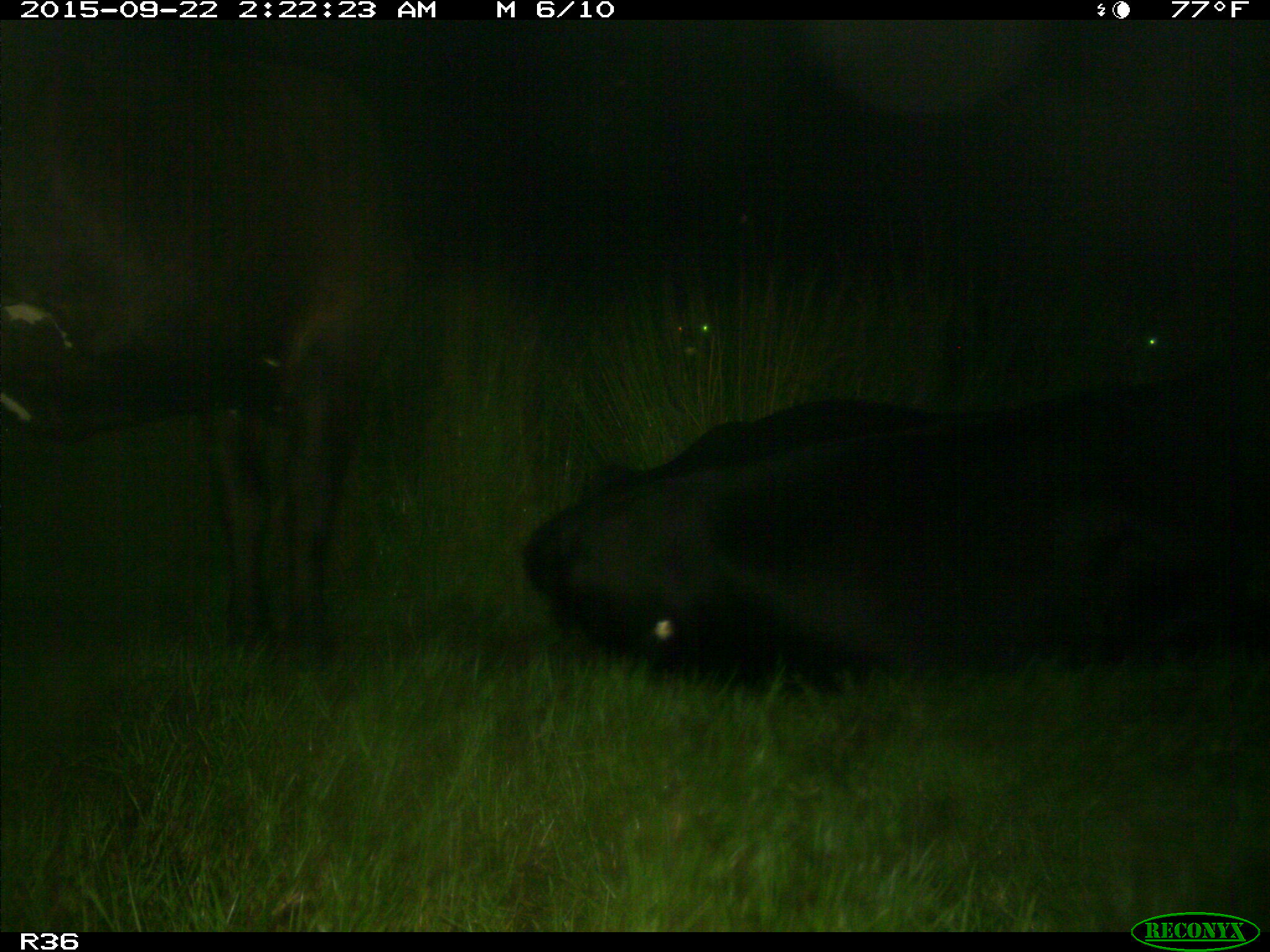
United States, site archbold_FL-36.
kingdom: Animalia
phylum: Chordata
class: Mammalia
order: Artiodactyla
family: Bovidae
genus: Bos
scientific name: Bos taurus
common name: domestic cow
Bos taurus (domestic cow).